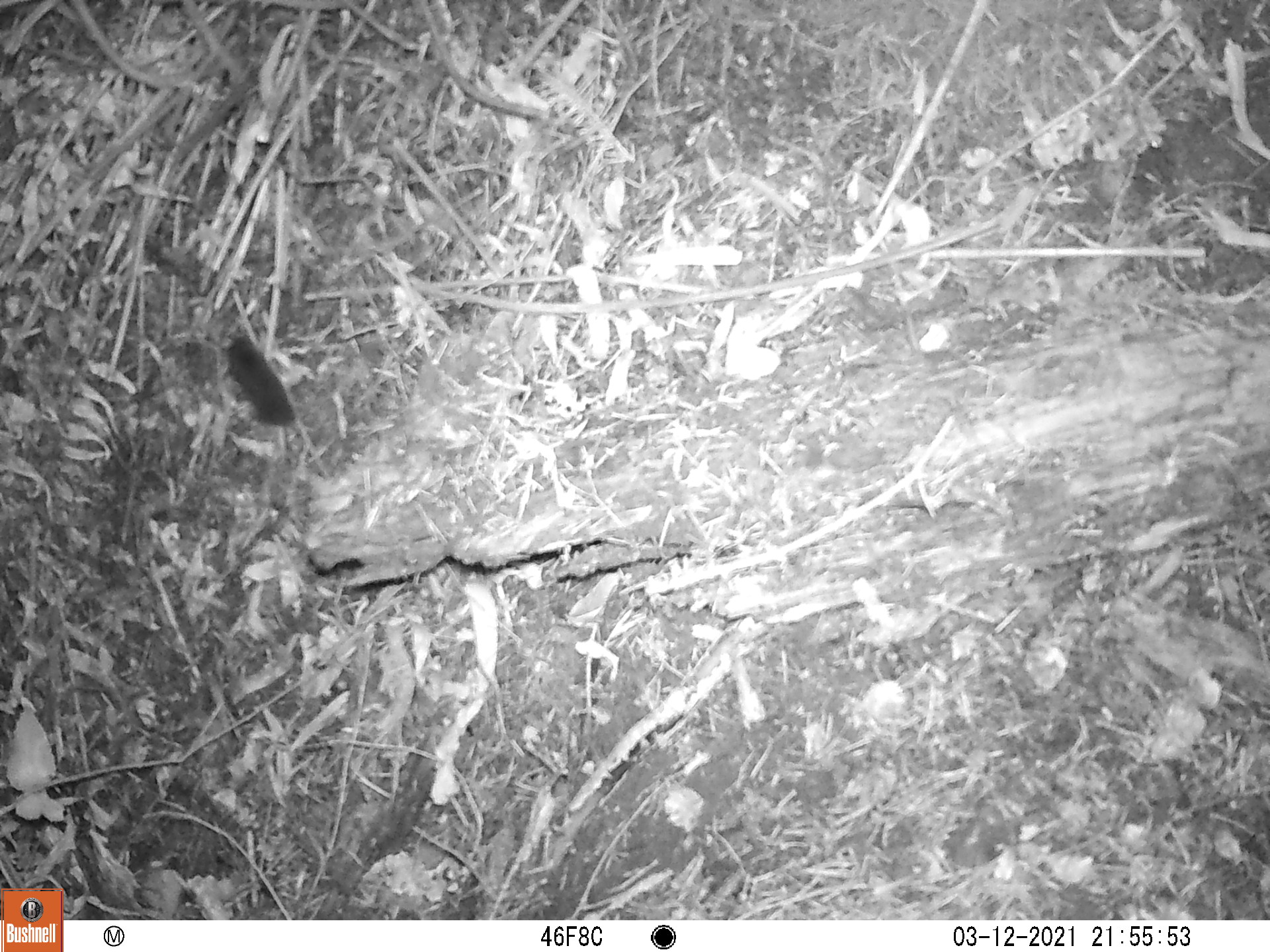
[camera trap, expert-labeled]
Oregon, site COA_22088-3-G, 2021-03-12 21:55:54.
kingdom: Animalia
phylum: Chordata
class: Mammalia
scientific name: Mammalia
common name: small mammal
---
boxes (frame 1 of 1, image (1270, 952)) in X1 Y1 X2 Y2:
small mammal: 188 309 368 530